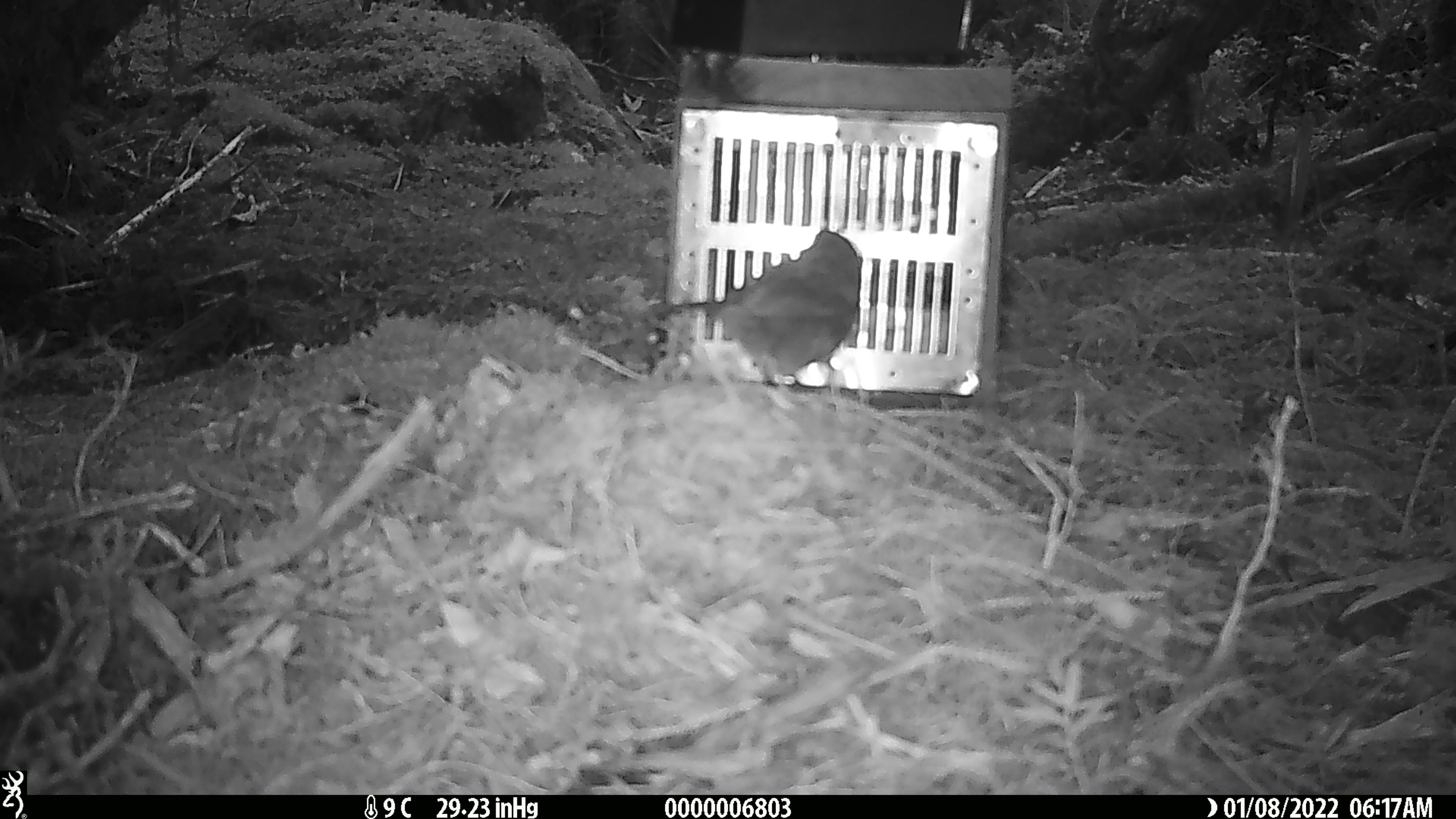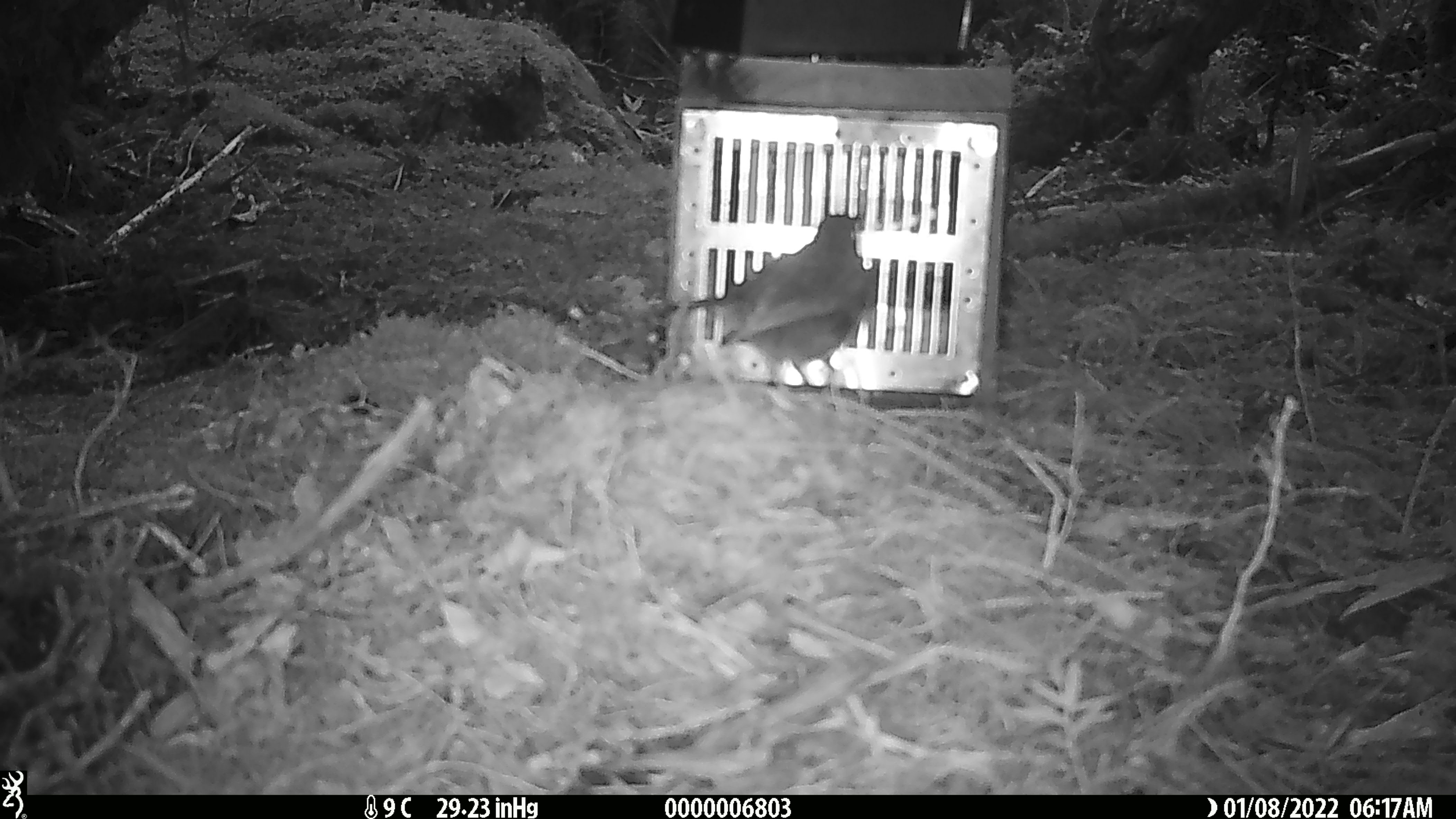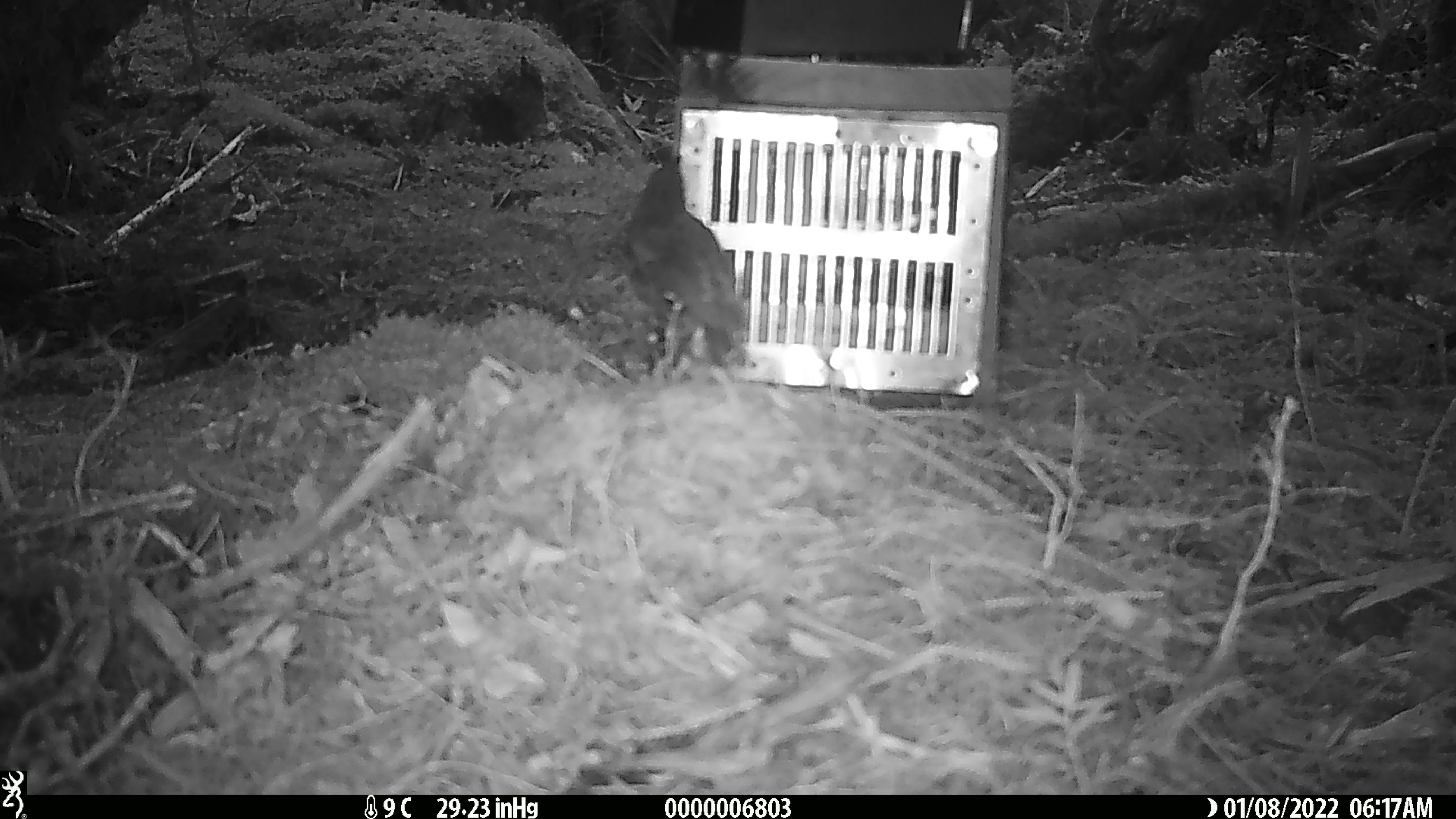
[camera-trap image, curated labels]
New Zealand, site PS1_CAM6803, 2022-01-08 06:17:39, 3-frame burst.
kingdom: Animalia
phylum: Chordata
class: Aves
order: Passeriformes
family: Petroicidae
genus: Petroica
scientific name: Petroica australis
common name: new zealand robin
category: robin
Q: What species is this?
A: Robin (new zealand robin) (Petroica australis).